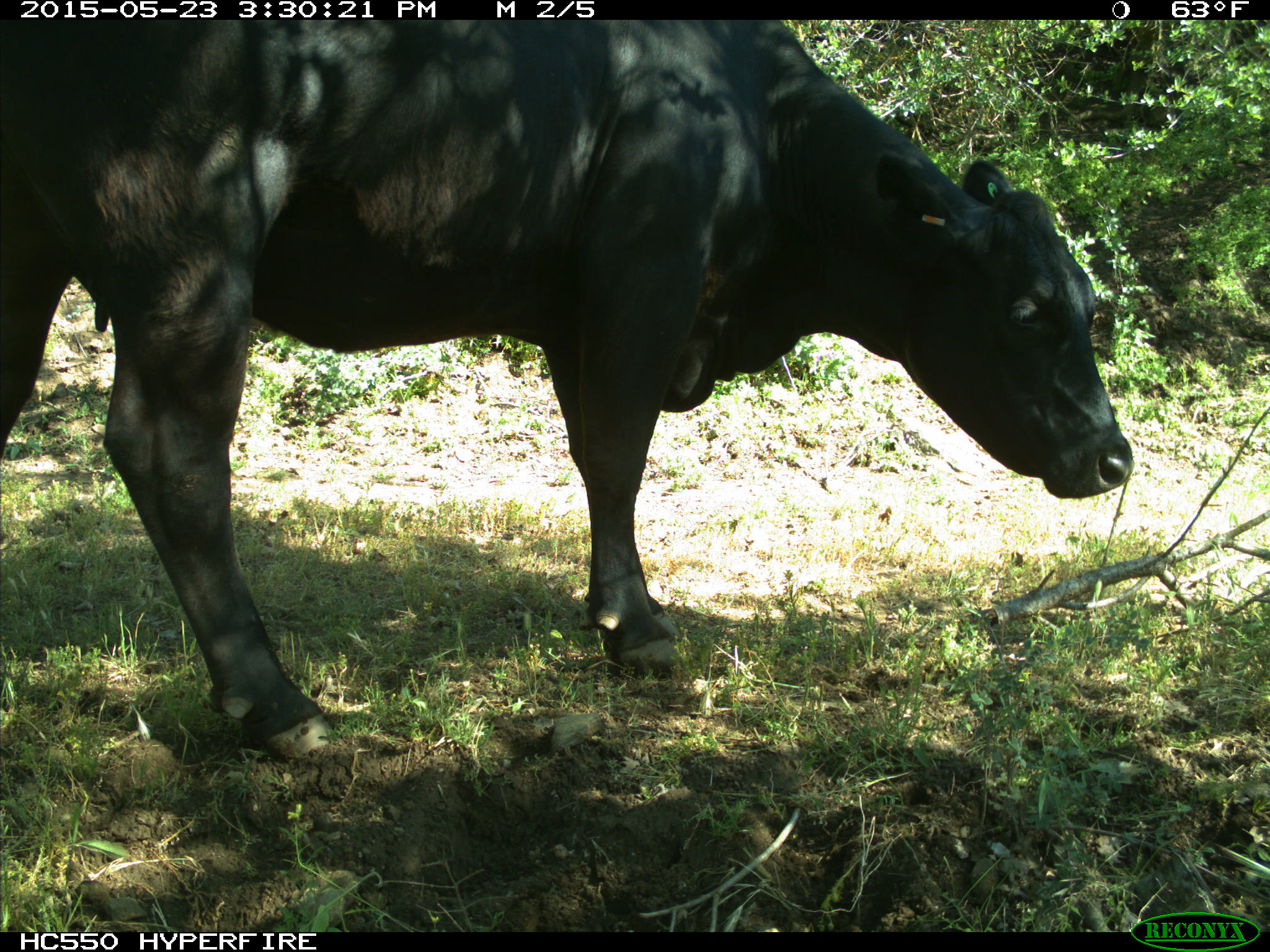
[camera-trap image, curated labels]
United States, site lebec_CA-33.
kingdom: Animalia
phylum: Chordata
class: Mammalia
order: Artiodactyla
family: Bovidae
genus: Bos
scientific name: Bos taurus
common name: domestic cow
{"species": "Bos taurus (domestic cow)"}